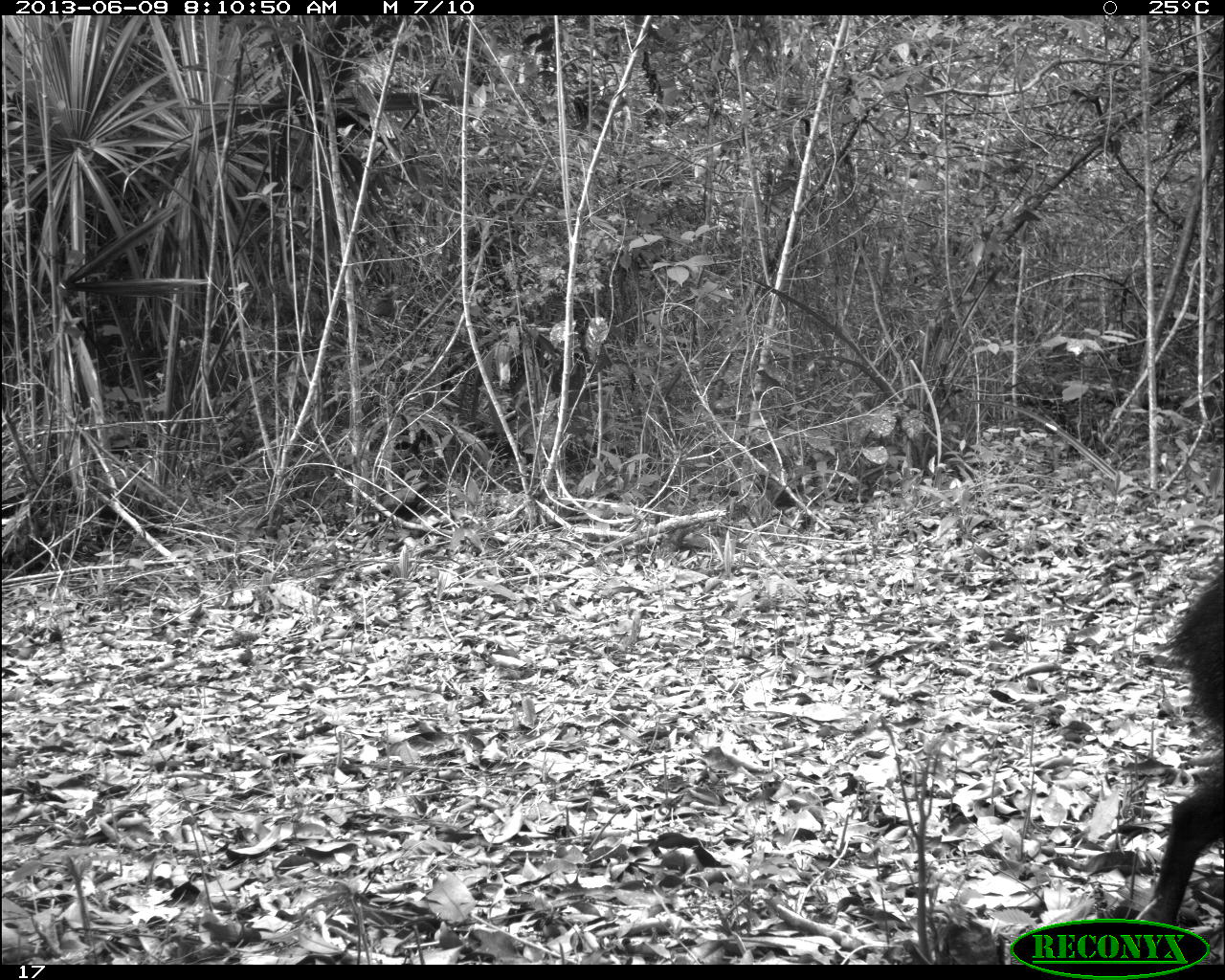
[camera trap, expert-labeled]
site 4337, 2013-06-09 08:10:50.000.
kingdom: Animalia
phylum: Chordata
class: Mammalia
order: Artiodactyla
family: Tayassuidae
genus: Pecari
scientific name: Pecari tajacu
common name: collared peccary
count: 2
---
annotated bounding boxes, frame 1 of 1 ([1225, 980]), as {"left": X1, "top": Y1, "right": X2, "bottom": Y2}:
pecari tajacu: {"left": 1152, "top": 570, "right": 1225, "bottom": 963}